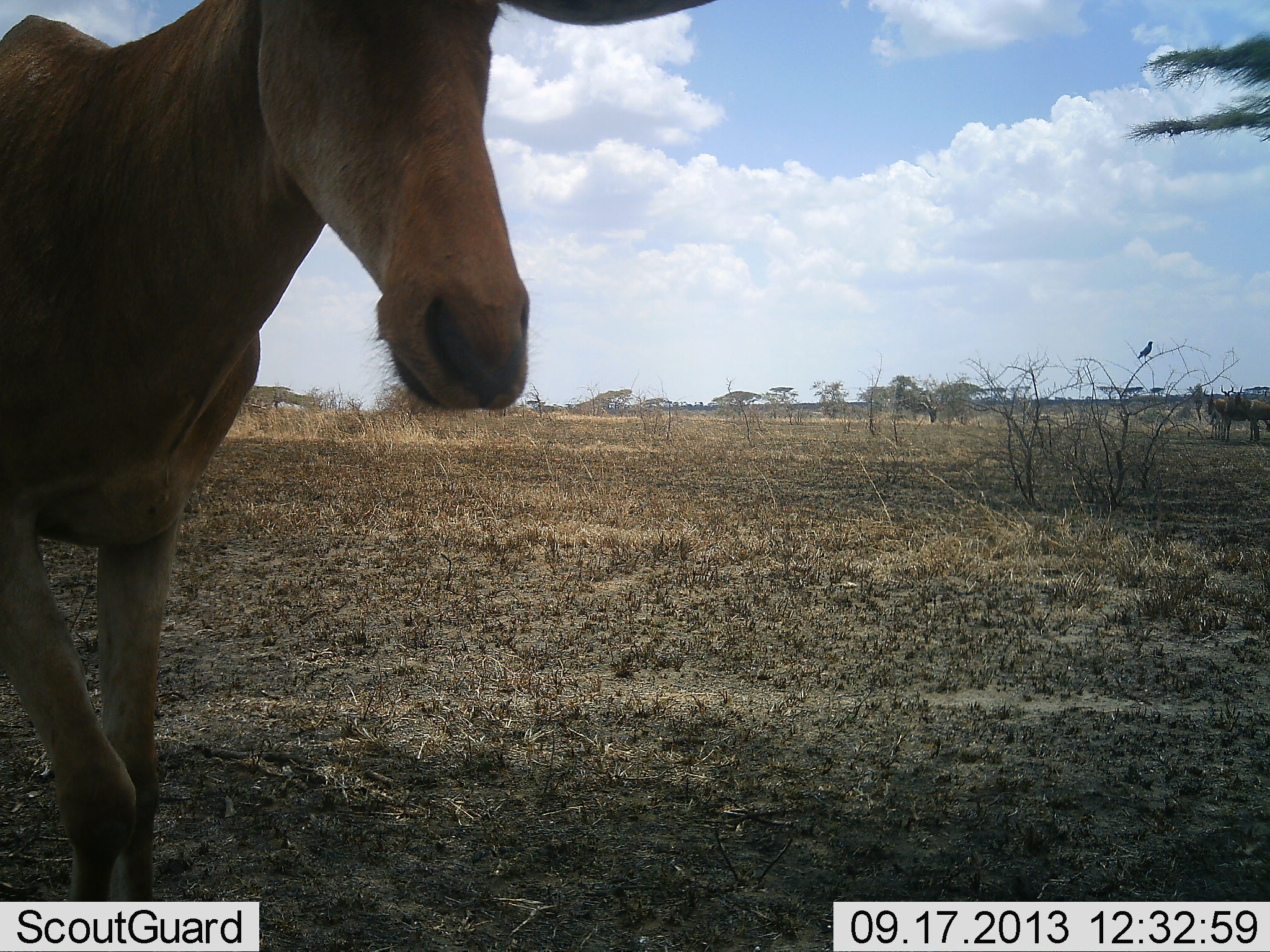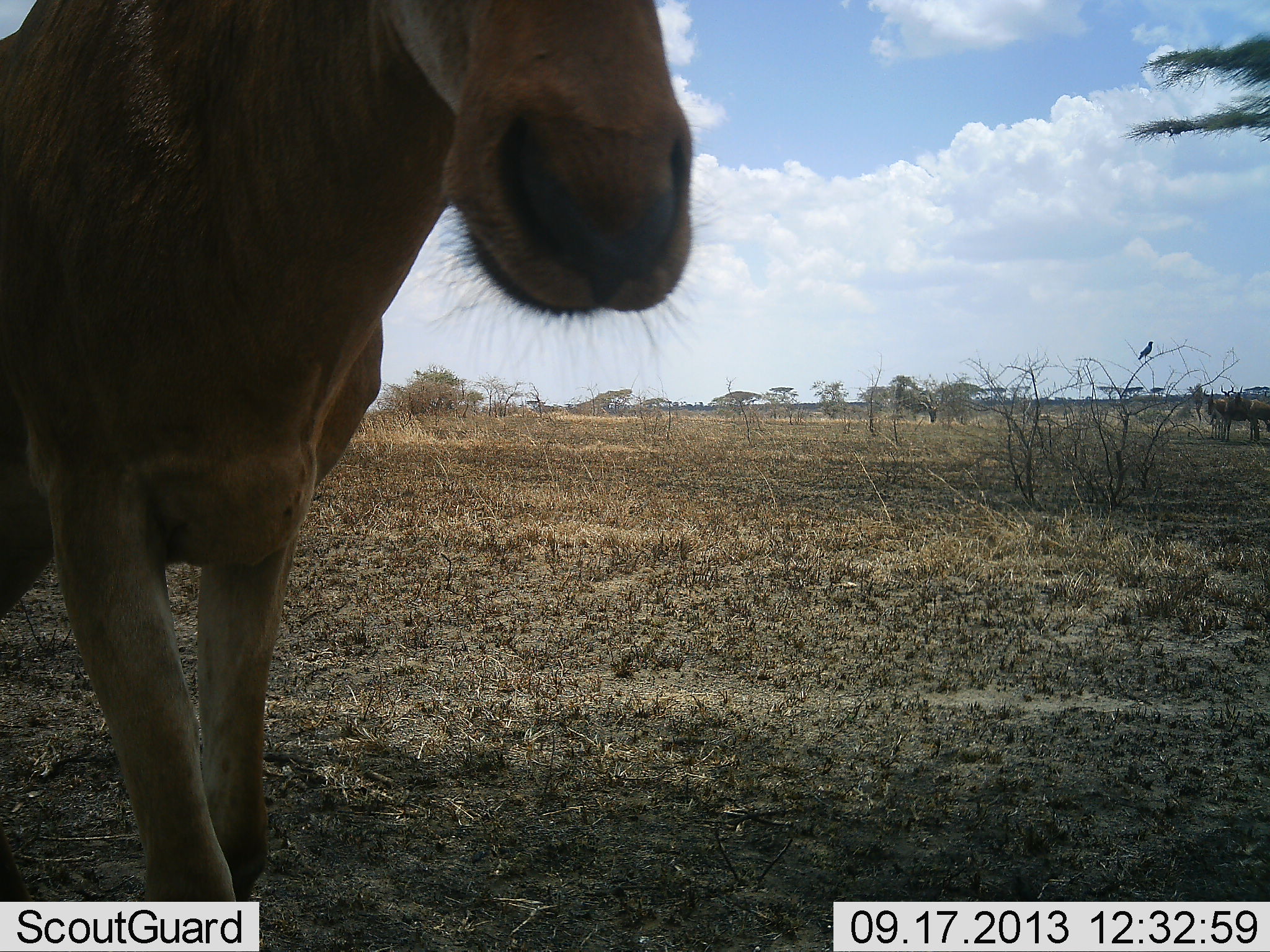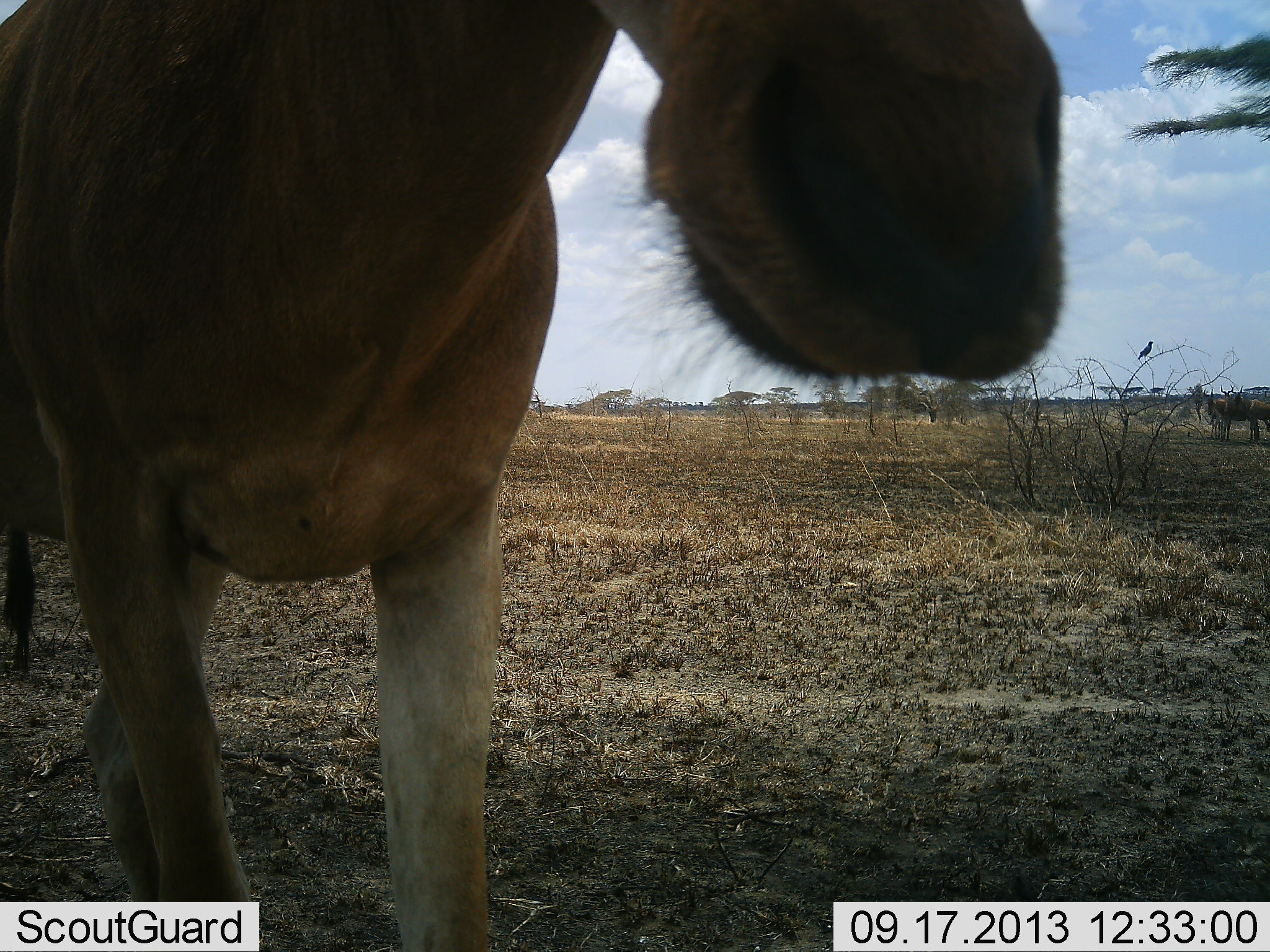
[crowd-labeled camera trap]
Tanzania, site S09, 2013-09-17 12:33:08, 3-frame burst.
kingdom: Animalia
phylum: Chordata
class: Mammalia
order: Artiodactyla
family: Bovidae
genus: Alcelaphus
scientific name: Alcelaphus buselaphus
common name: hartebeest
Hartebeest (Alcelaphus buselaphus), count 1. Behavior (volunteer vote fractions): standing 35%, resting 4%, moving 78%, interacting 0%. Young present (vote fraction): 0%. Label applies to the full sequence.